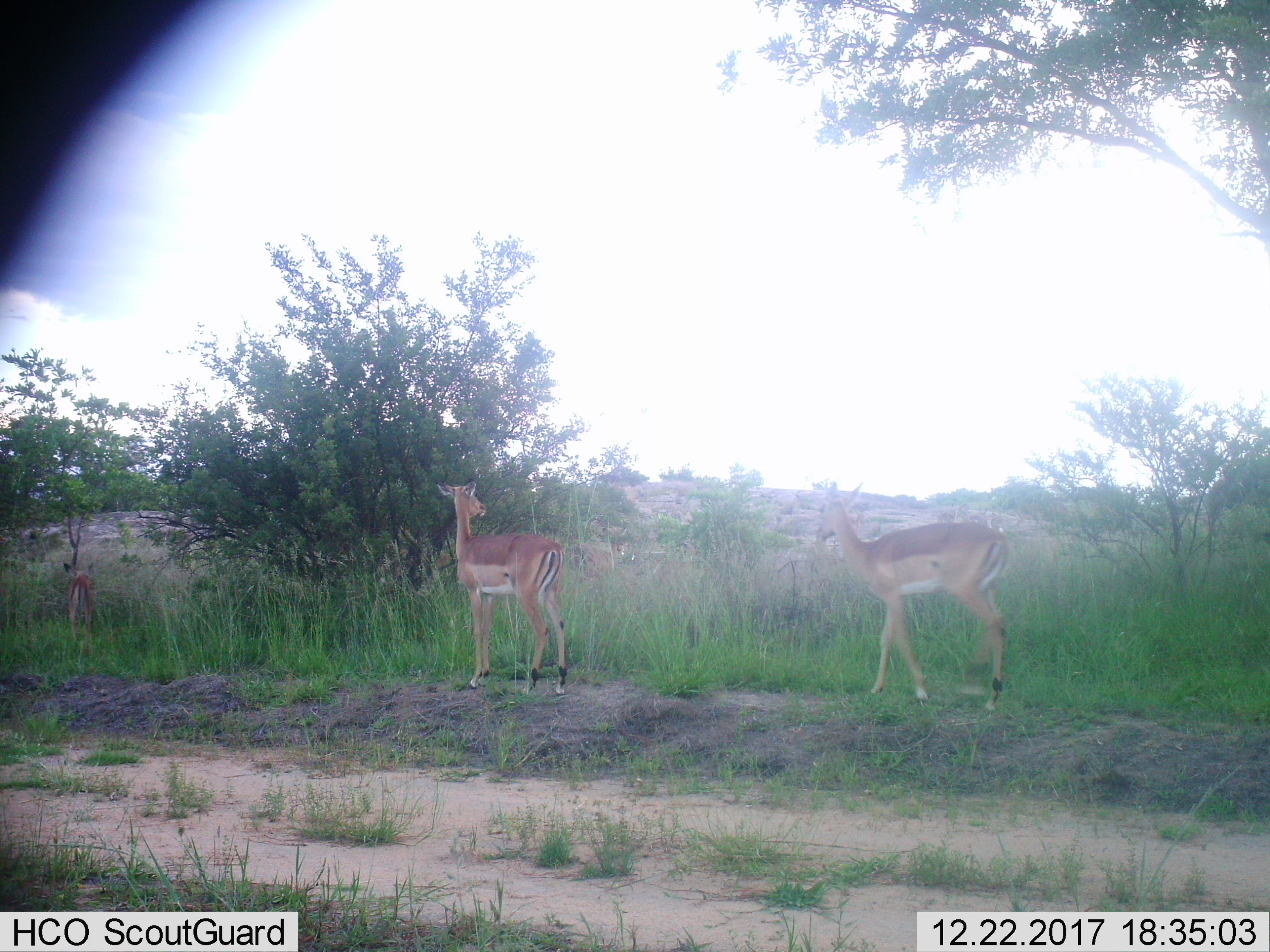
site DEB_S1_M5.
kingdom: Animalia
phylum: Chordata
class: Mammalia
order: Artiodactyla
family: Bovidae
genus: Aepyceros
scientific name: Aepyceros melampus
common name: impala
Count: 2.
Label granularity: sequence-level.